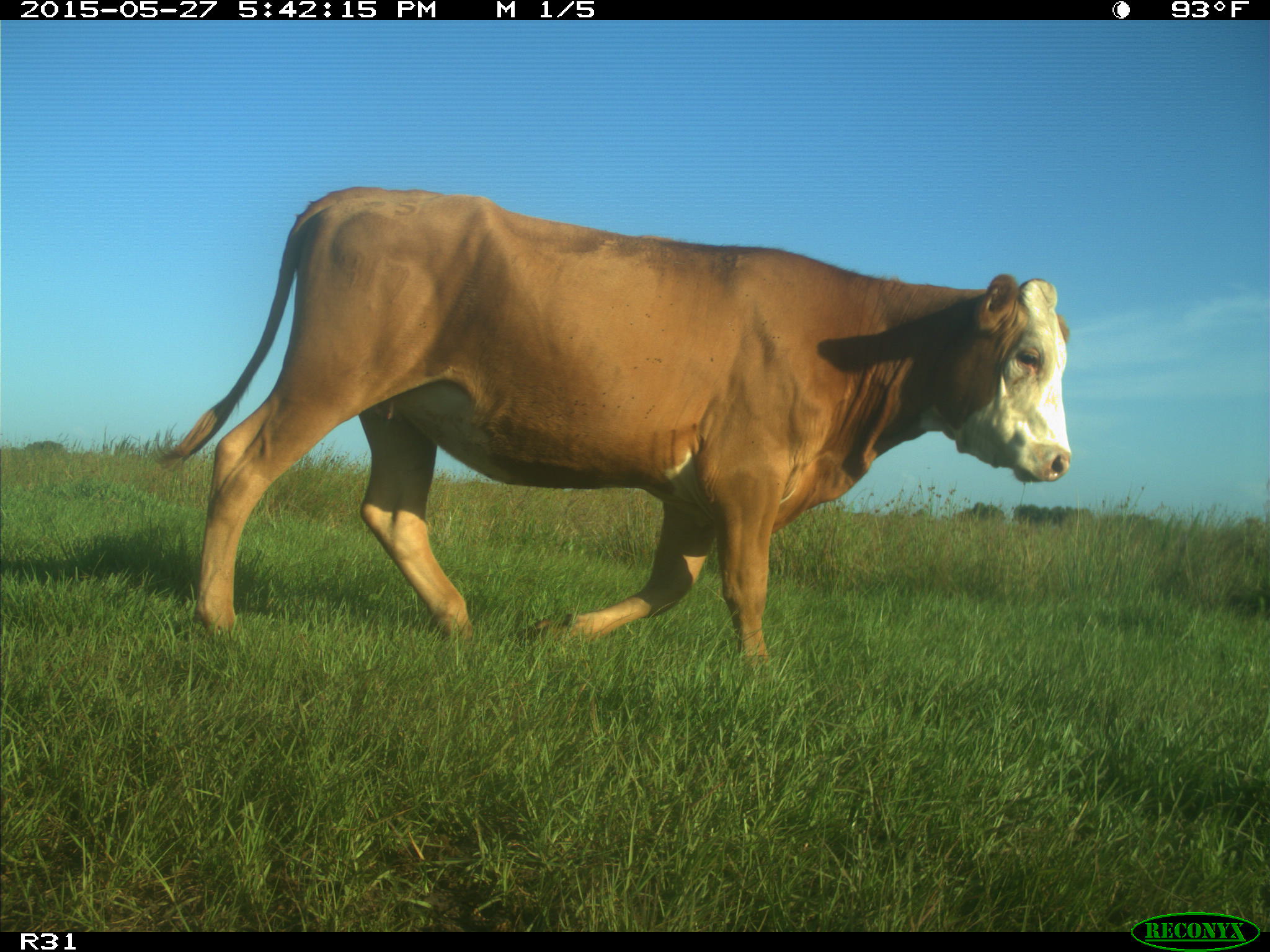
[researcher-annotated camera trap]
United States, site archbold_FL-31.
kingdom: Animalia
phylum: Chordata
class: Mammalia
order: Artiodactyla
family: Bovidae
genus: Bos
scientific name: Bos taurus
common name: domestic cow